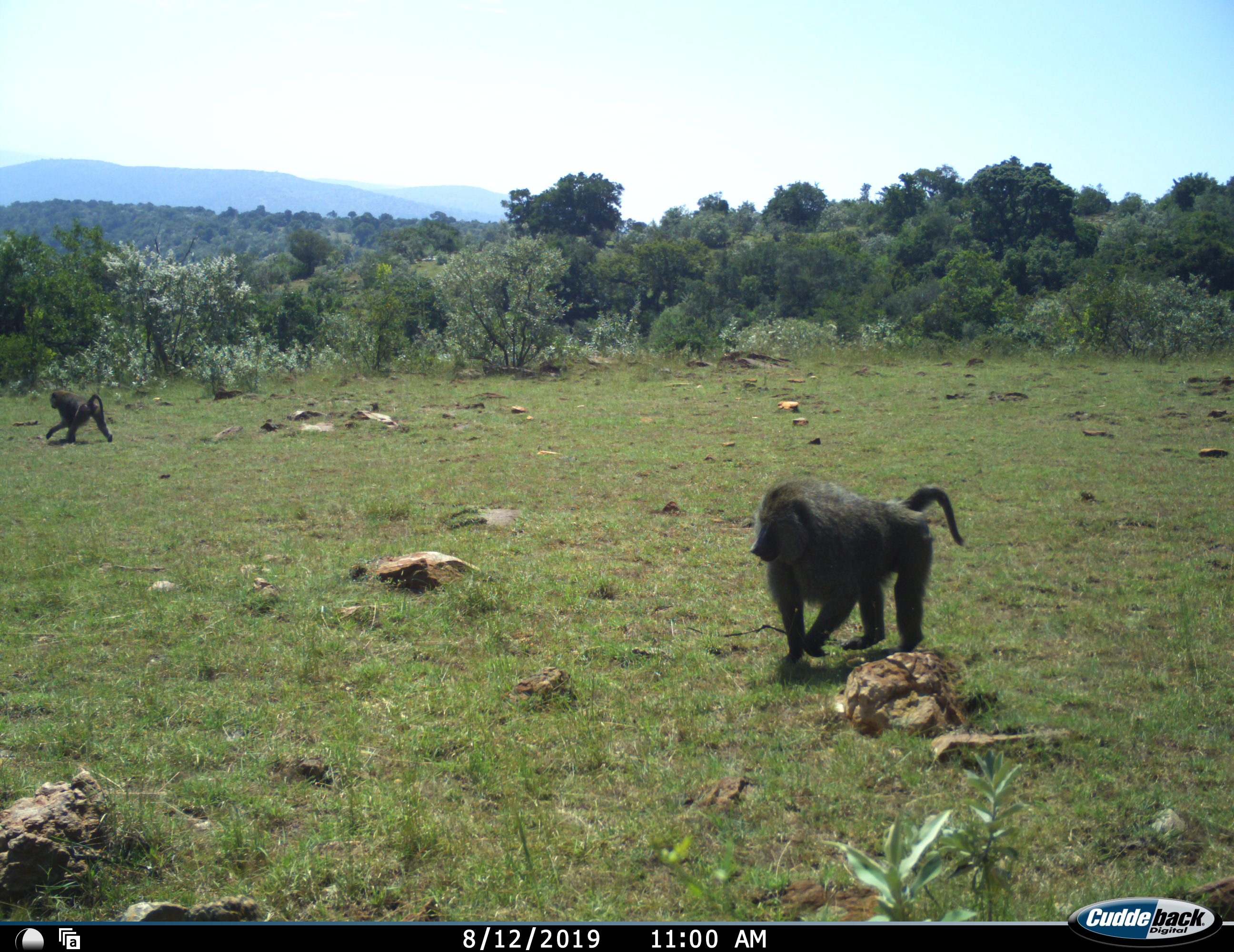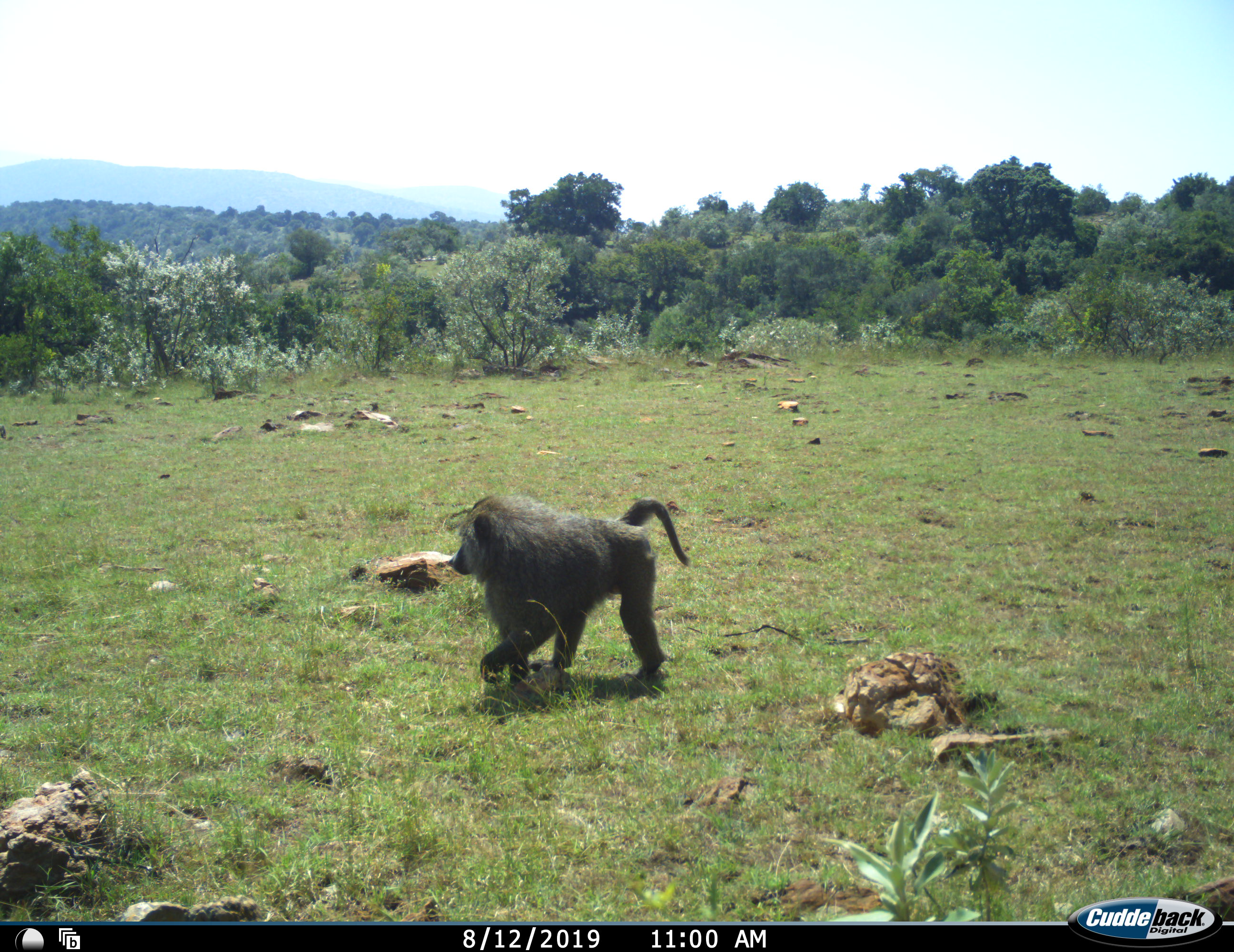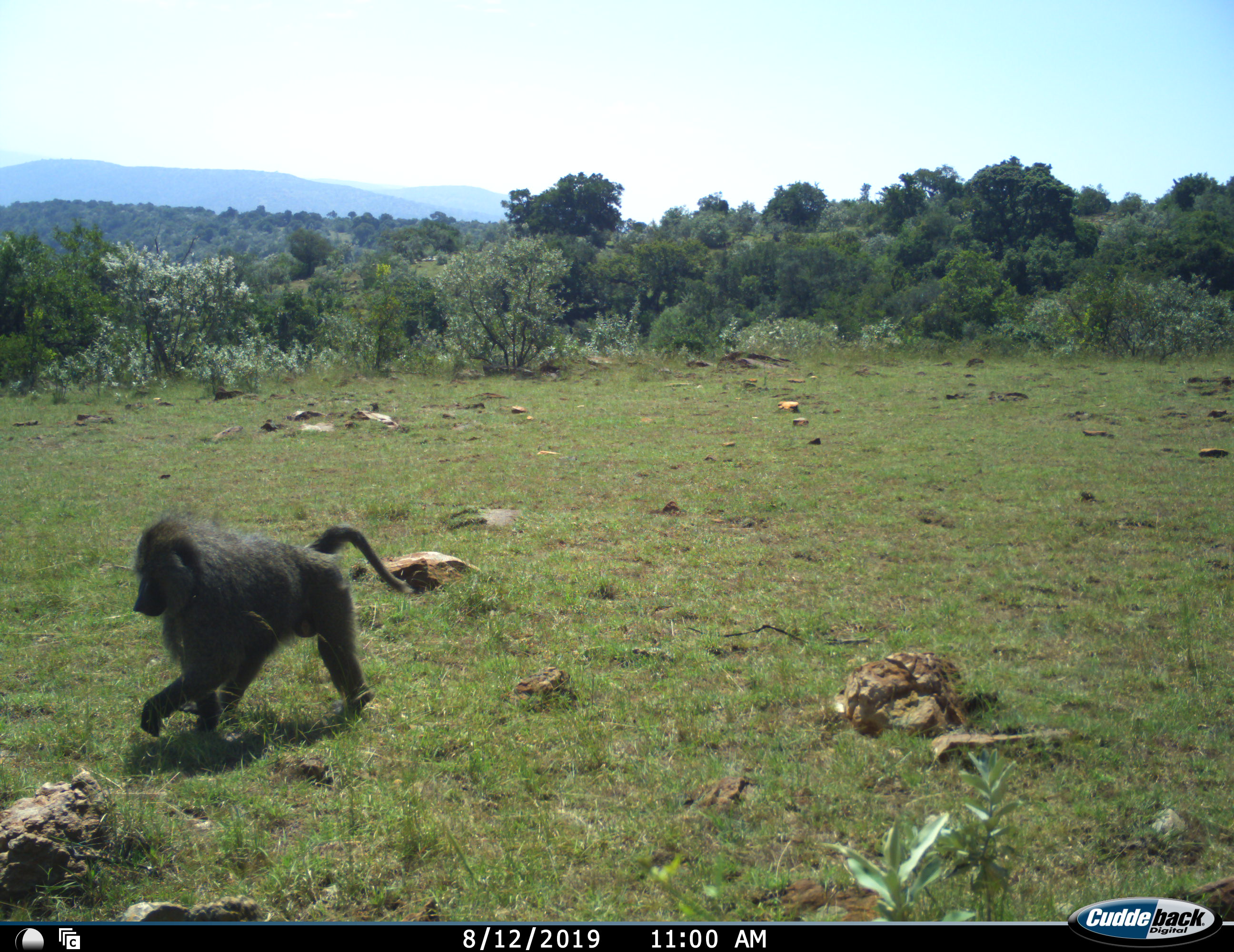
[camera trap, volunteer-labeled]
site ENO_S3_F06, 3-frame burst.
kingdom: Animalia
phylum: Chordata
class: Mammalia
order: Primates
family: Cercopithecidae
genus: Papio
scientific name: Papio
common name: baboon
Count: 2.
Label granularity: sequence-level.